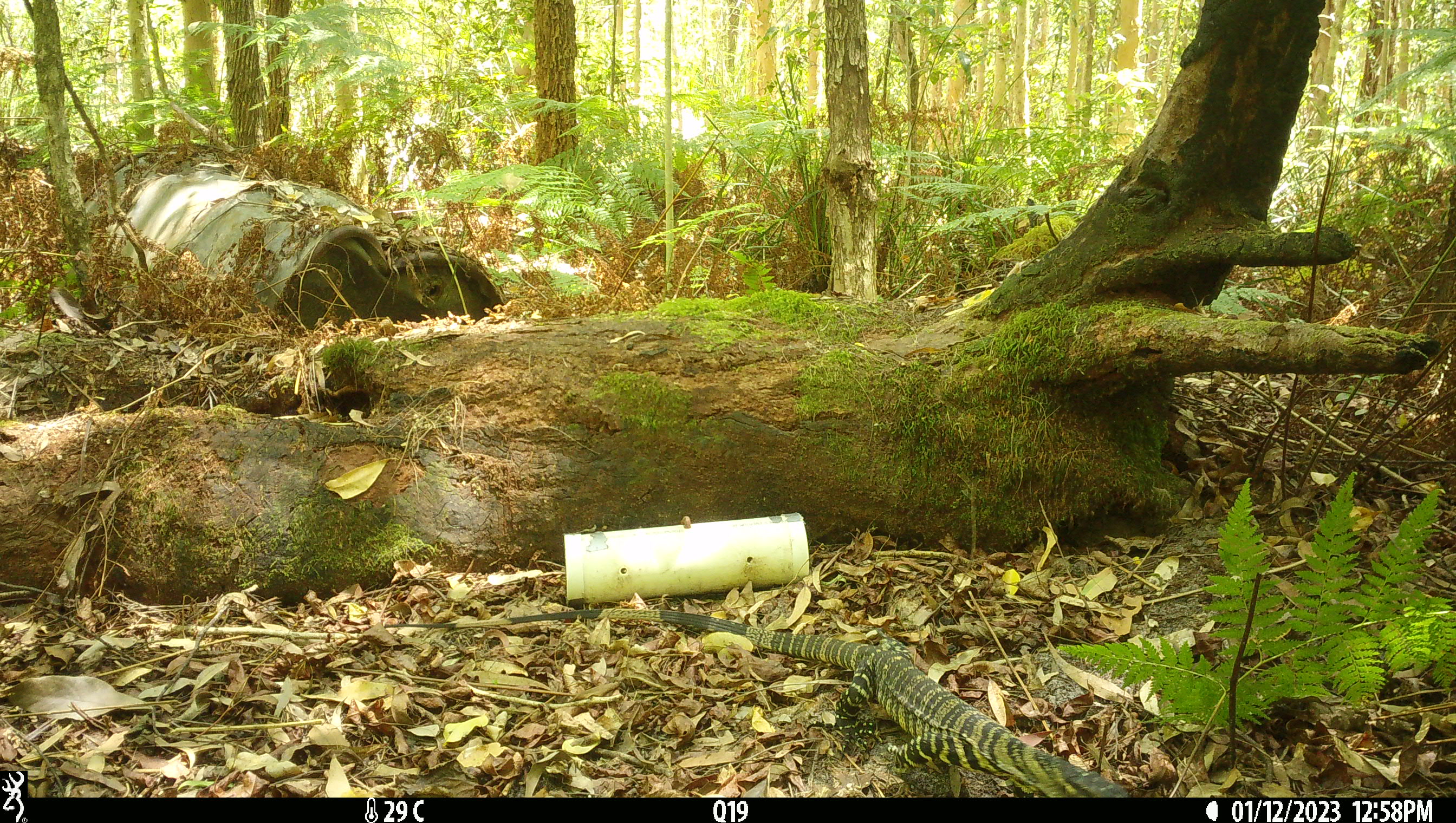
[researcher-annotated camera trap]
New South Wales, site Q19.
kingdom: Animalia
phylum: Chordata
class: Reptilia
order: Squamata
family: Varanidae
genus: Varanus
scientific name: Varanus varius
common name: lace monitor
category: goanna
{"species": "goanna (lace monitor) (Varanus varius)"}